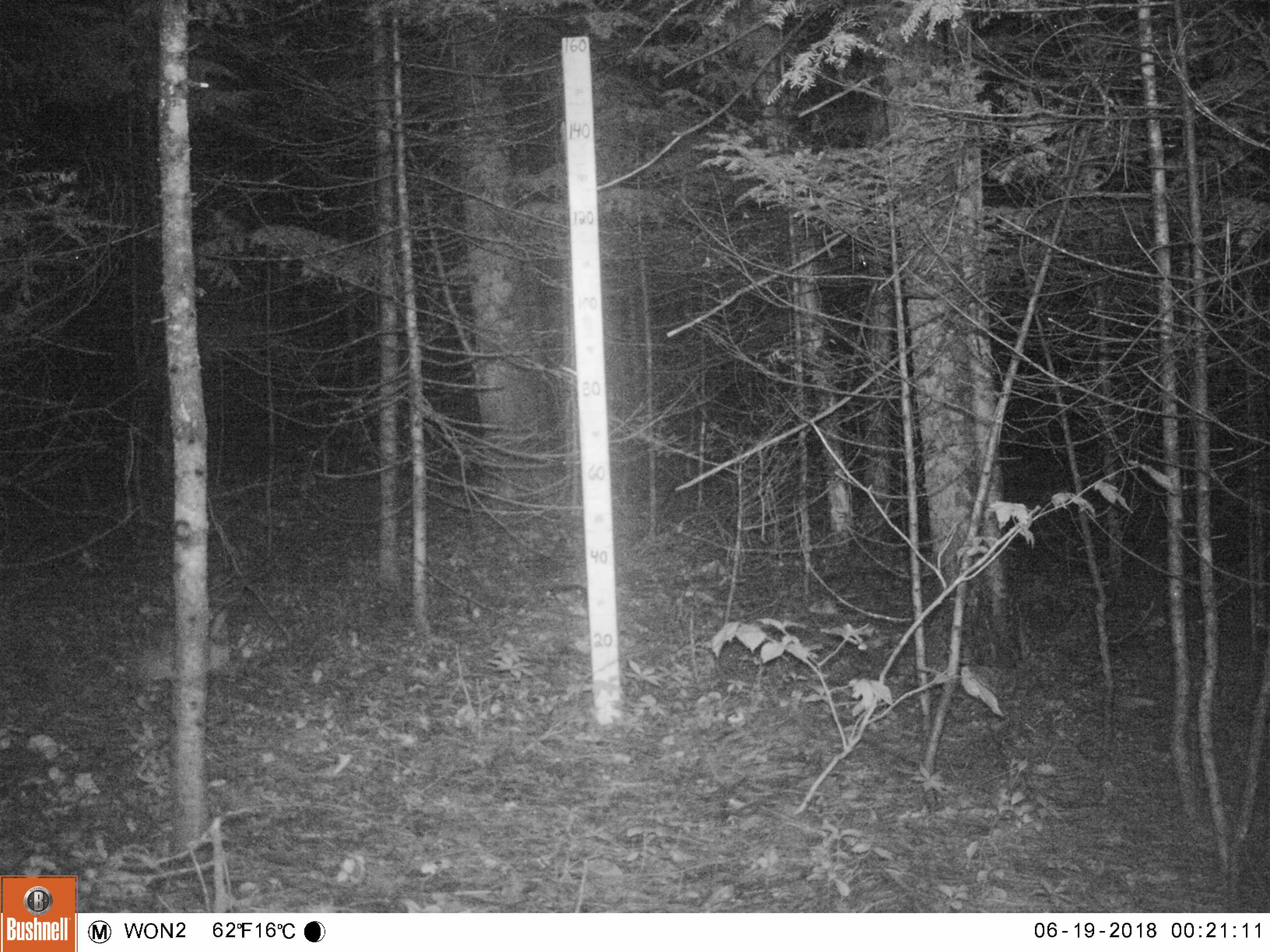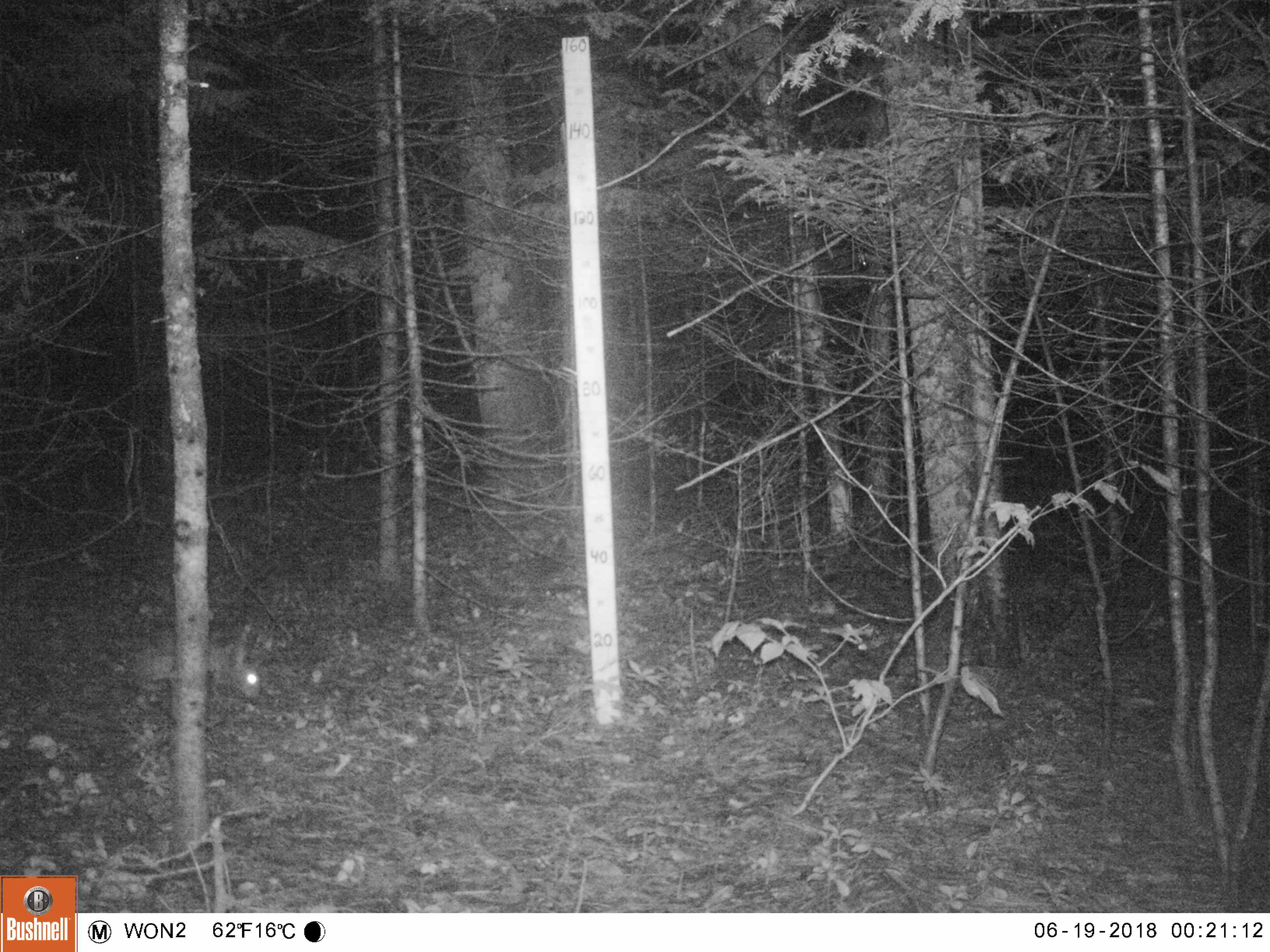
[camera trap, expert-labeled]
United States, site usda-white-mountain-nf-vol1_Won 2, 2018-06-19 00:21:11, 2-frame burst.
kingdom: Animalia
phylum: Chordata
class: Mammalia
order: Lagomorpha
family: Leporidae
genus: Lepus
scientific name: Lepus americanus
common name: snowshoe hare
Snowshoe hare (Lepus americanus).